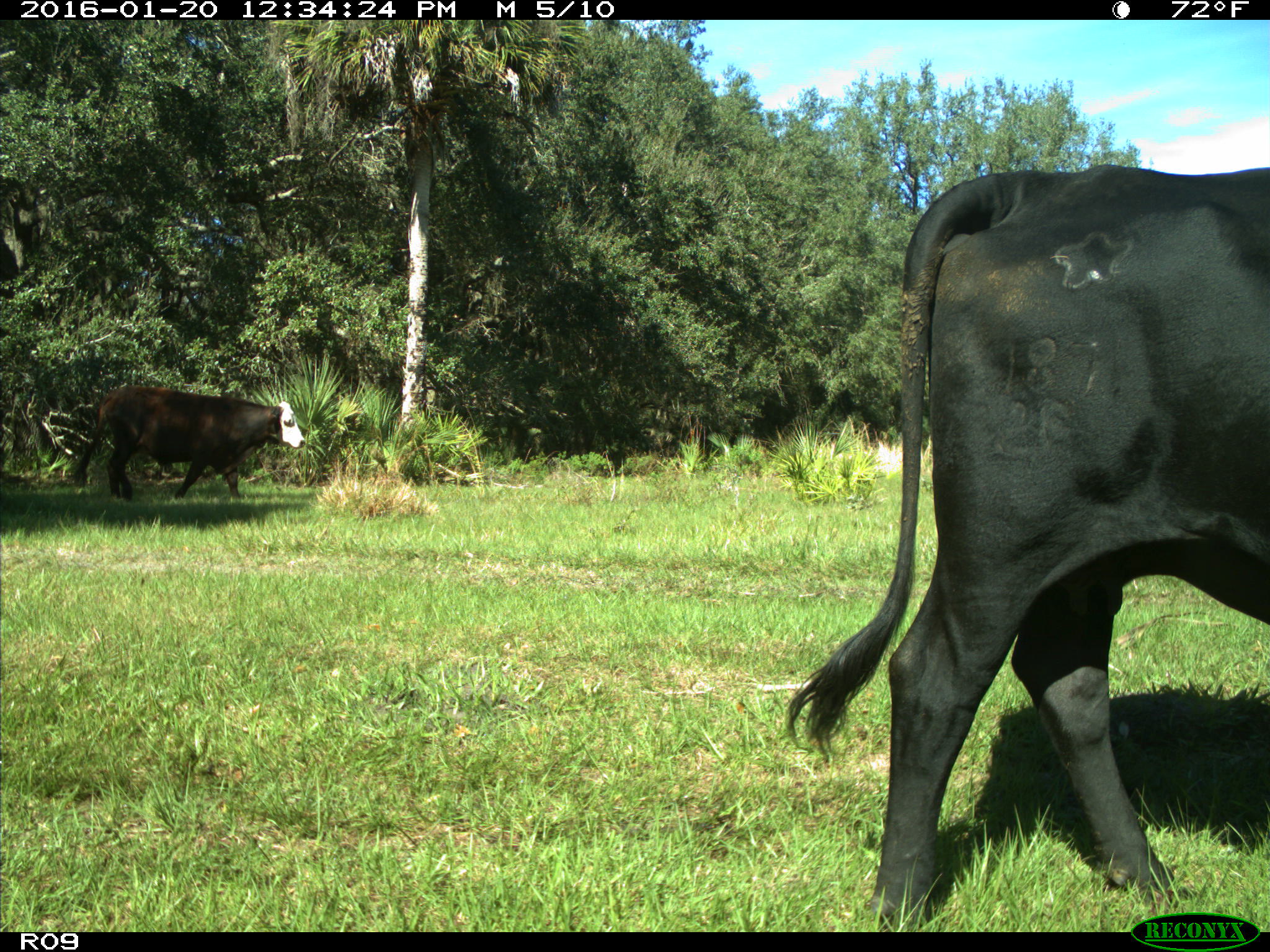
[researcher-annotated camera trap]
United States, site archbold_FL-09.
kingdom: Animalia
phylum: Chordata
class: Mammalia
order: Artiodactyla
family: Bovidae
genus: Bos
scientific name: Bos taurus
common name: domestic cow